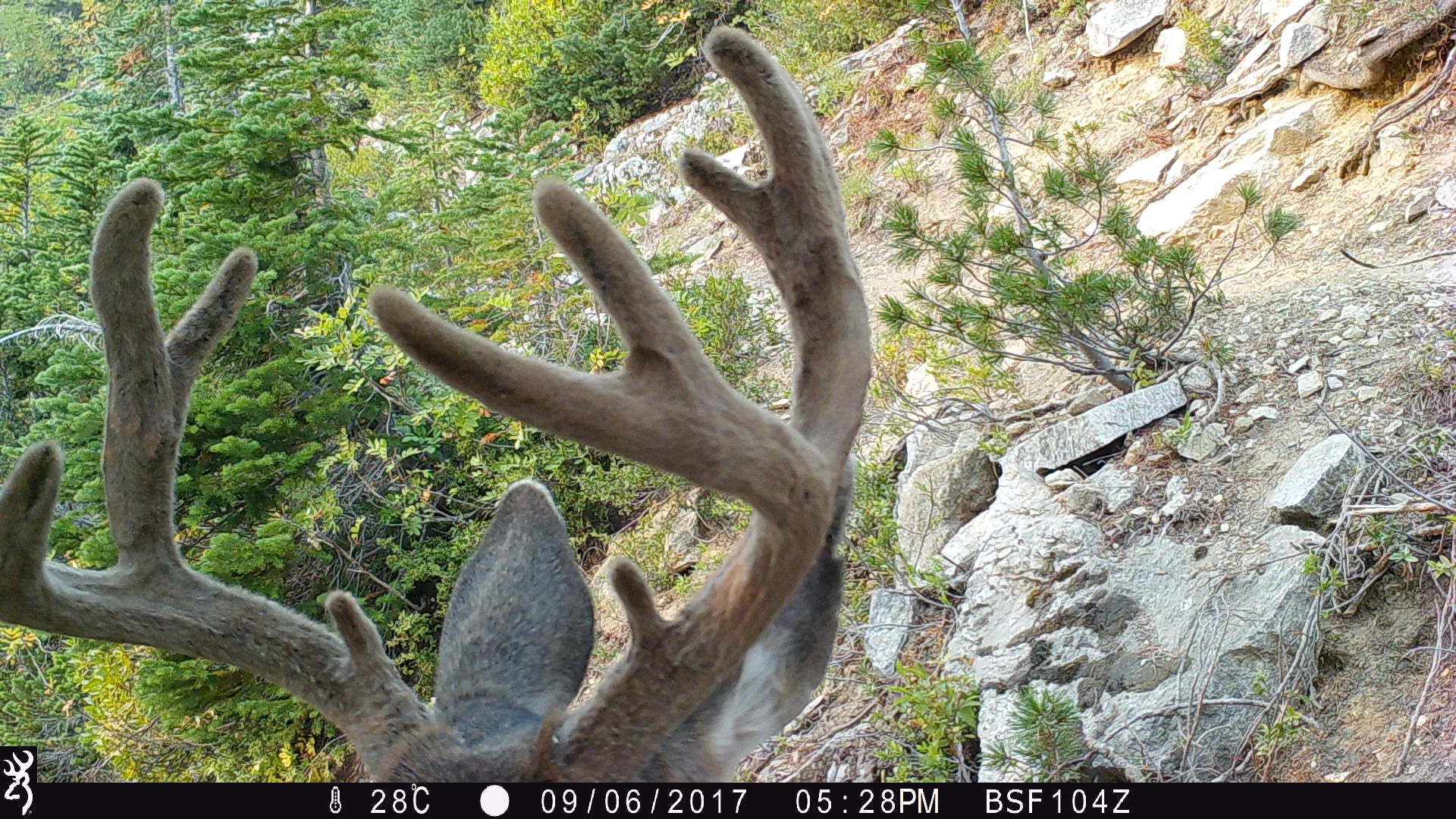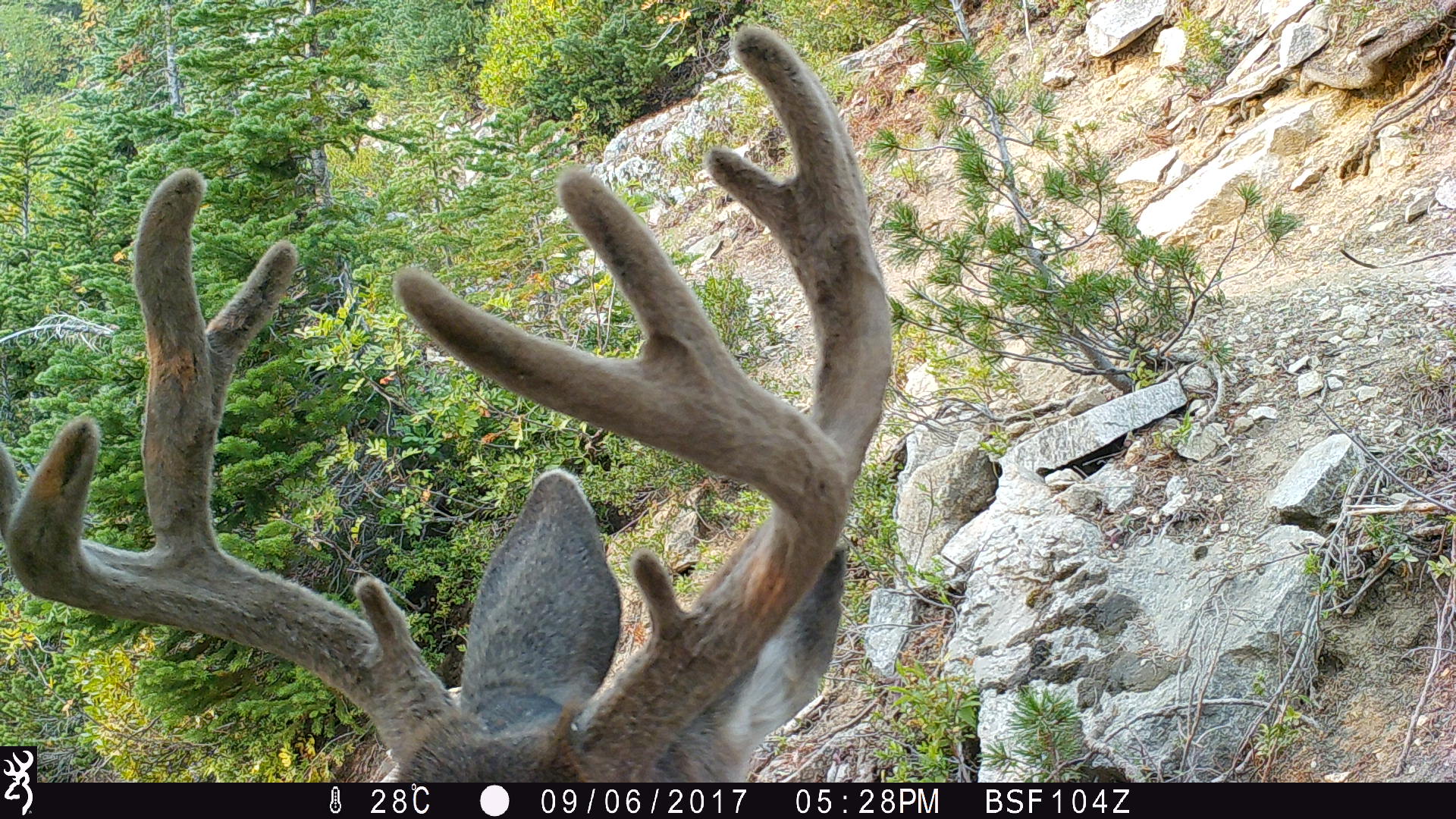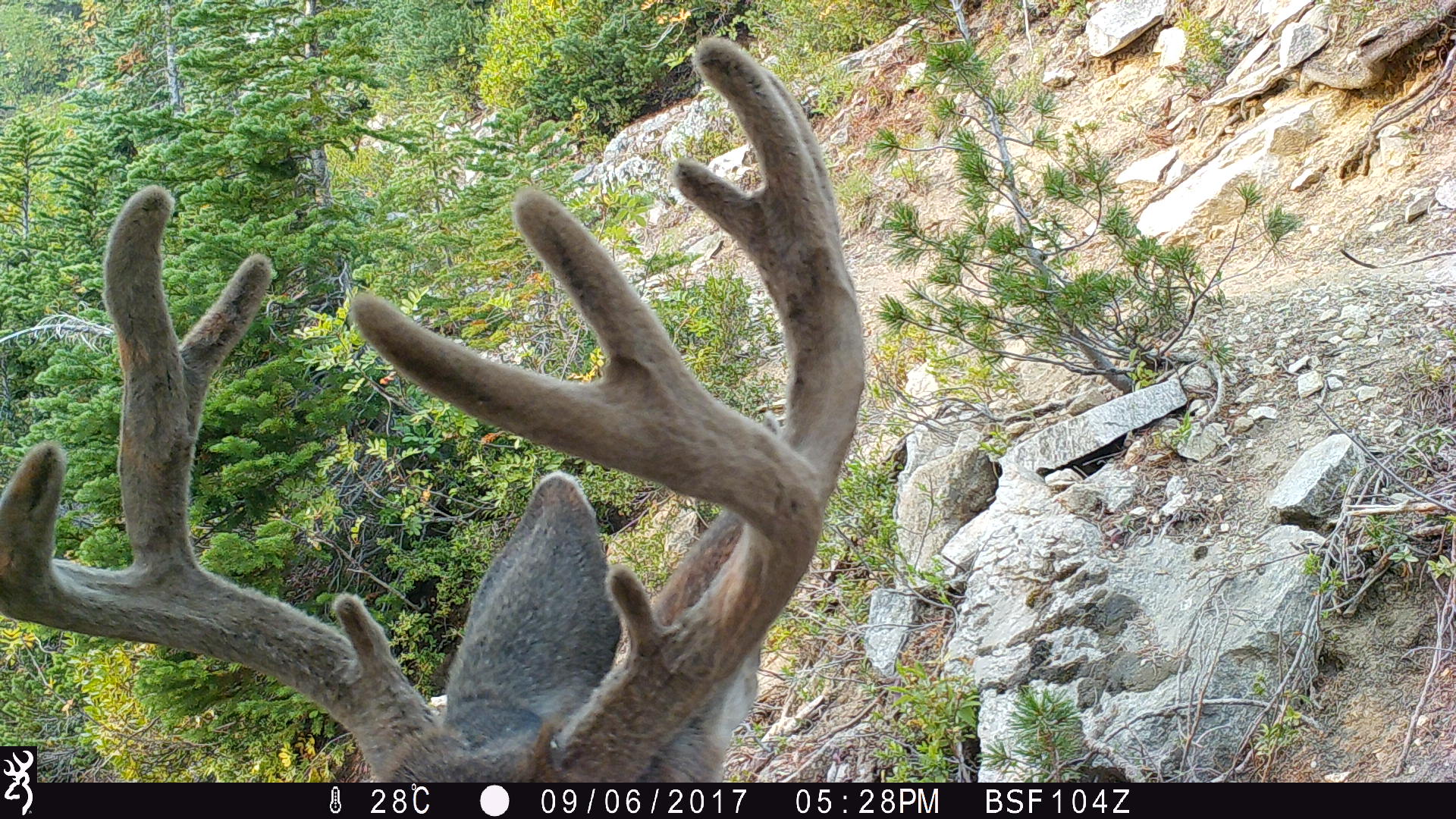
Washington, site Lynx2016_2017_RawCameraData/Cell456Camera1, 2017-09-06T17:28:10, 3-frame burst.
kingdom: Animalia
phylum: Chordata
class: Mammalia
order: Artiodactyla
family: Cervidae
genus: Odocoileus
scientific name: Odocoileus hemionus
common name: mule deer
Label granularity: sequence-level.